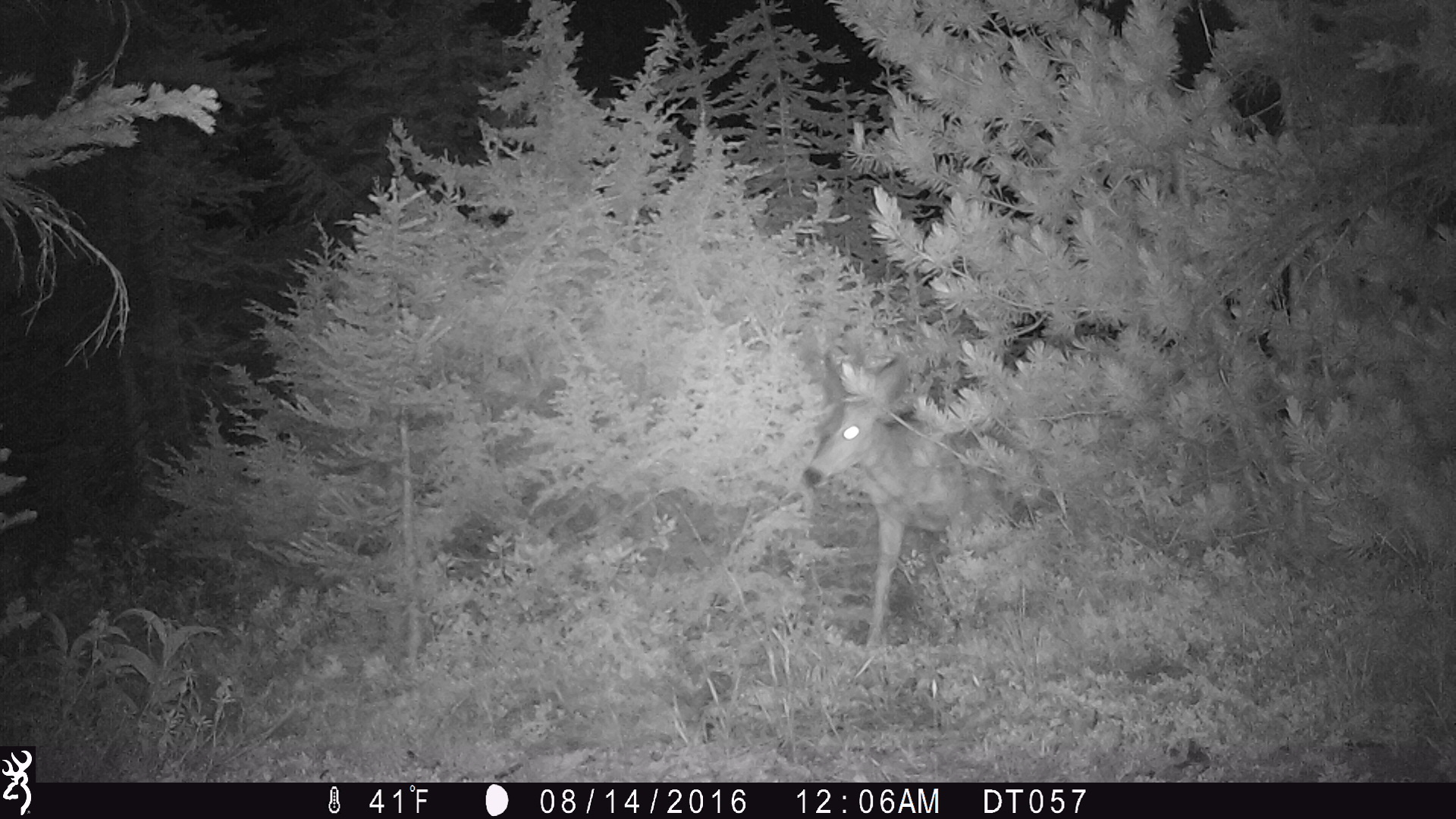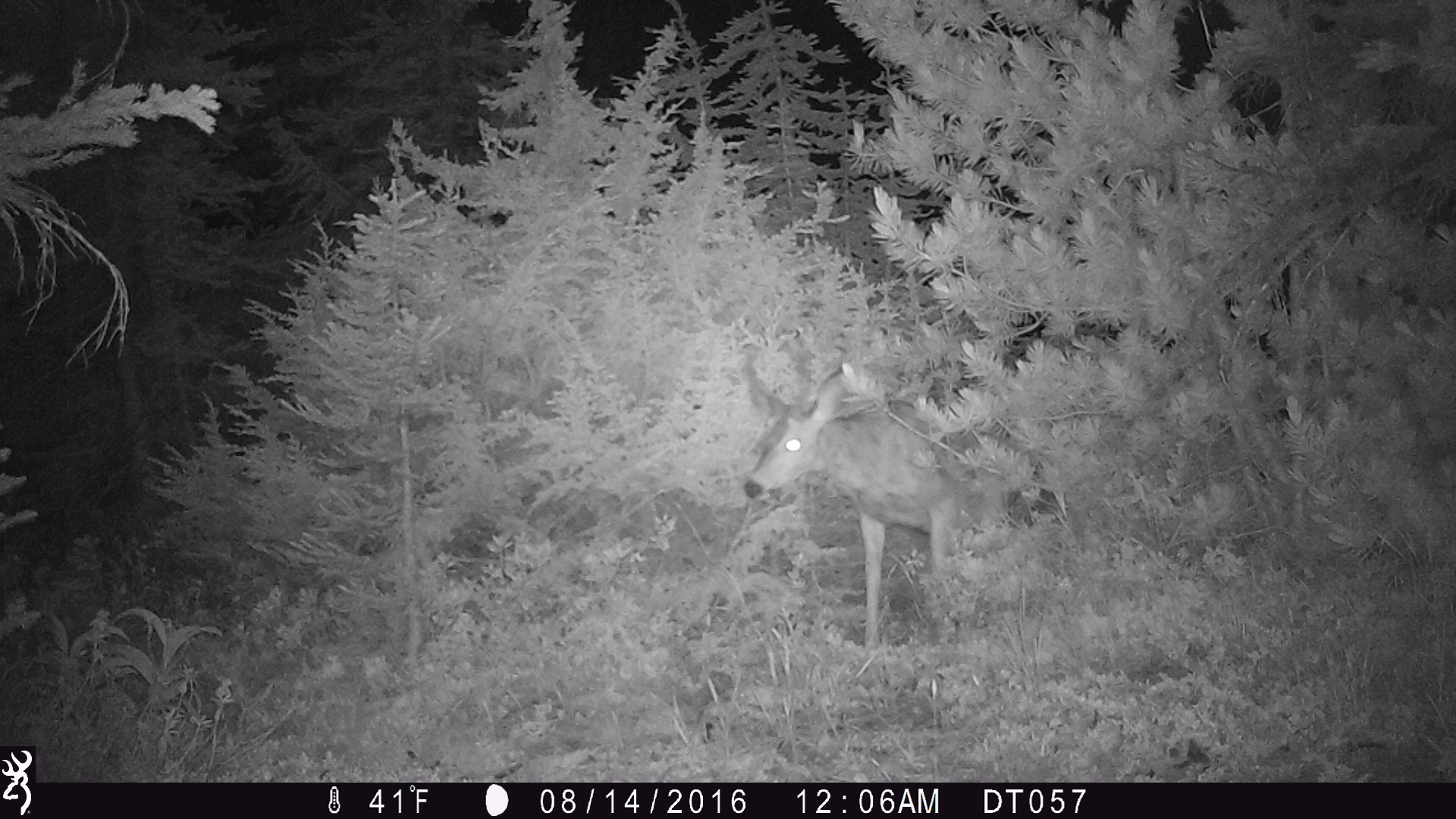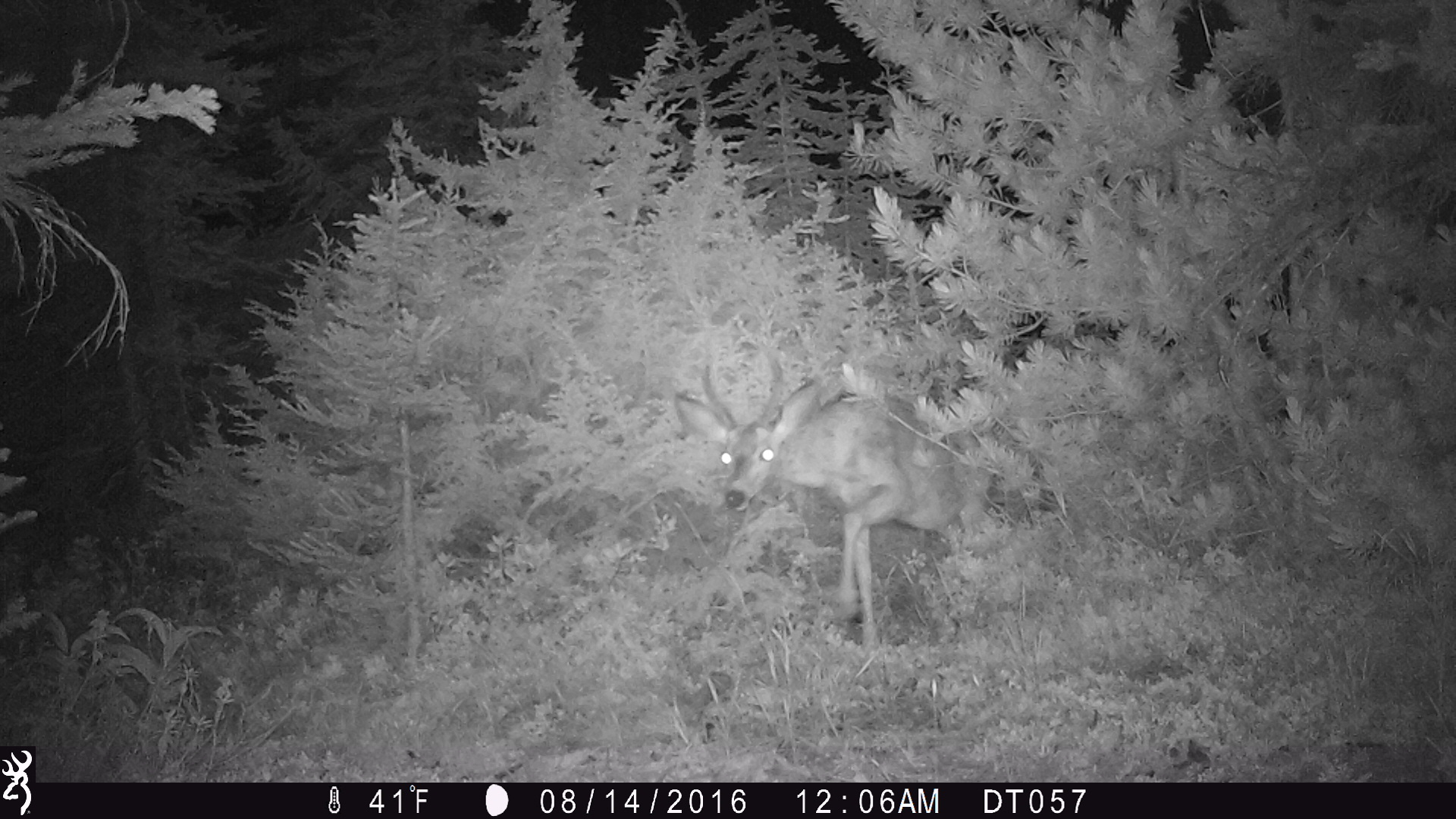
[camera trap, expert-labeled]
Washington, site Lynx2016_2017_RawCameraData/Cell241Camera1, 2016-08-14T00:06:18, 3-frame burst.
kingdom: Animalia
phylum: Chordata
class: Mammalia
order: Artiodactyla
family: Cervidae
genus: Odocoileus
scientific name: Odocoileus hemionus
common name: mule deer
Odocoileus hemionus (mule deer). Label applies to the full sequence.